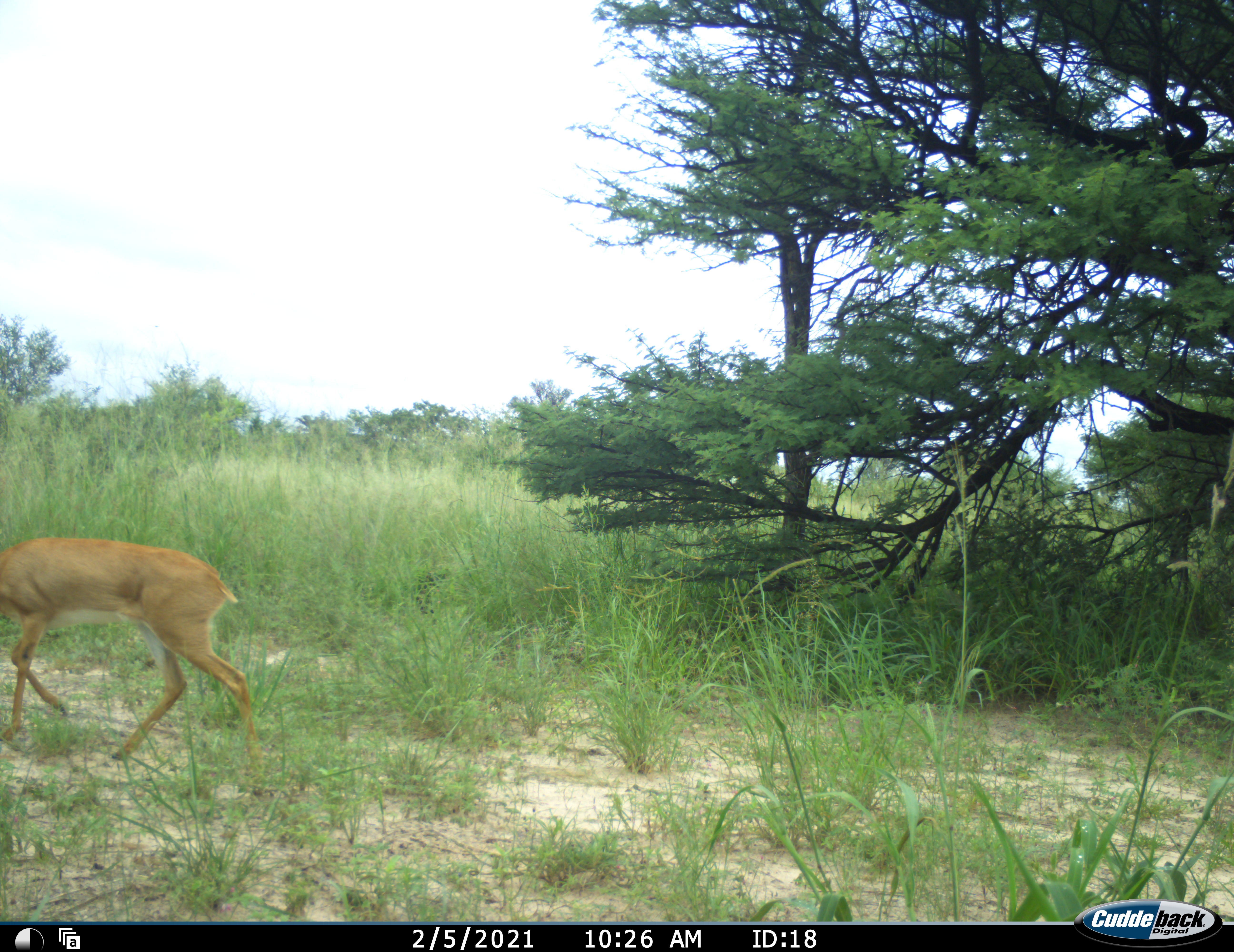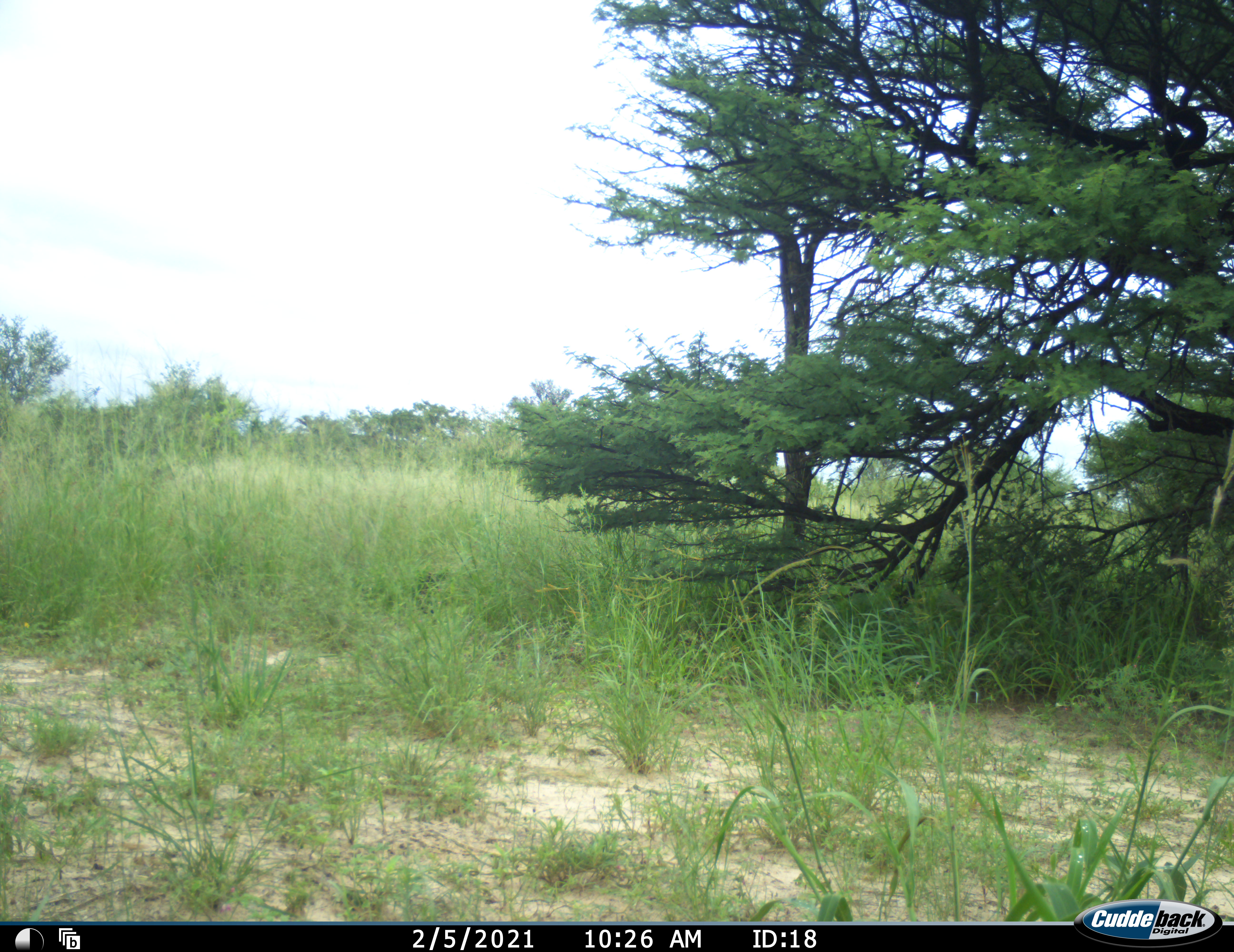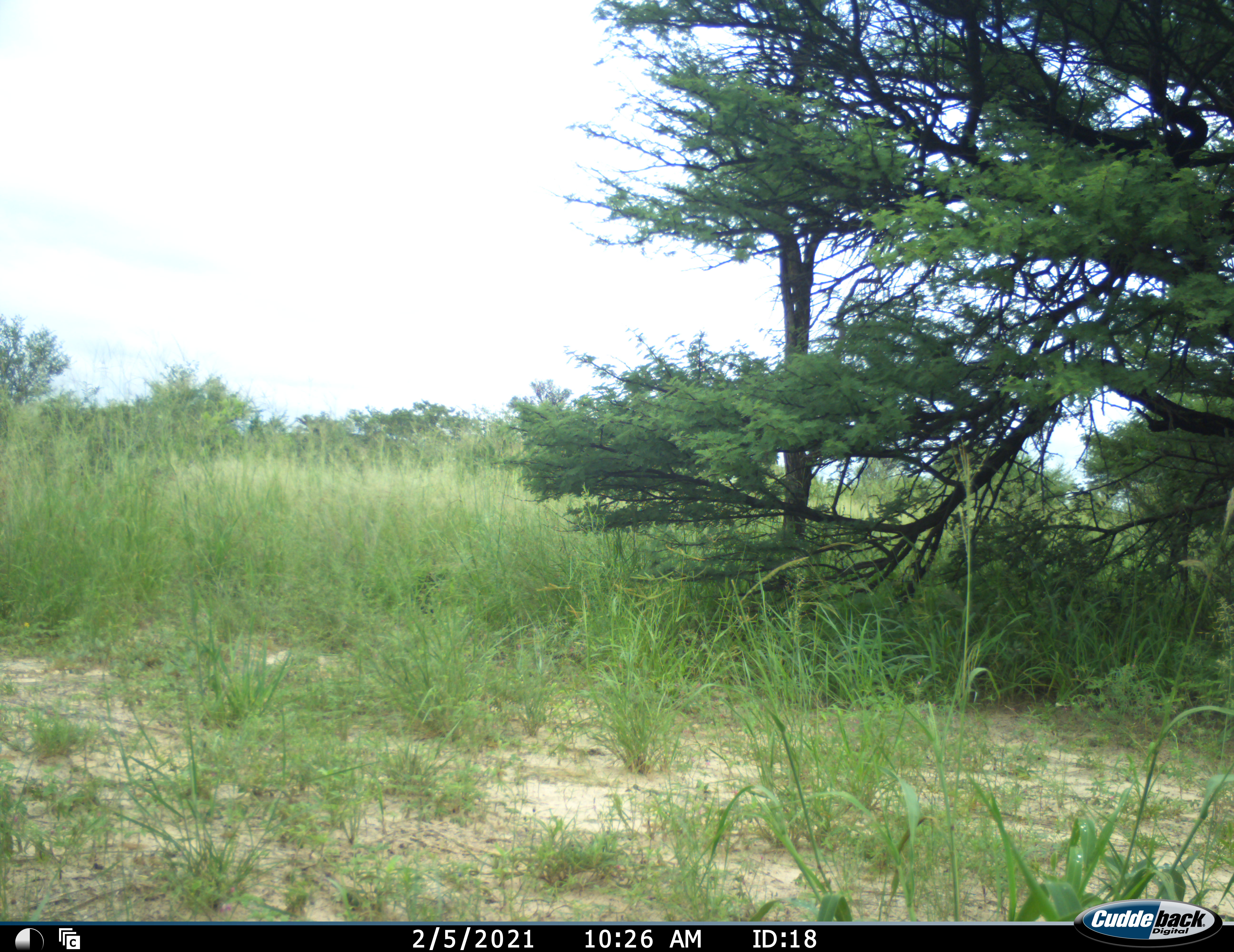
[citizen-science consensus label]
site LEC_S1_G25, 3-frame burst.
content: unidentified animal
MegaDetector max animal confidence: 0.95